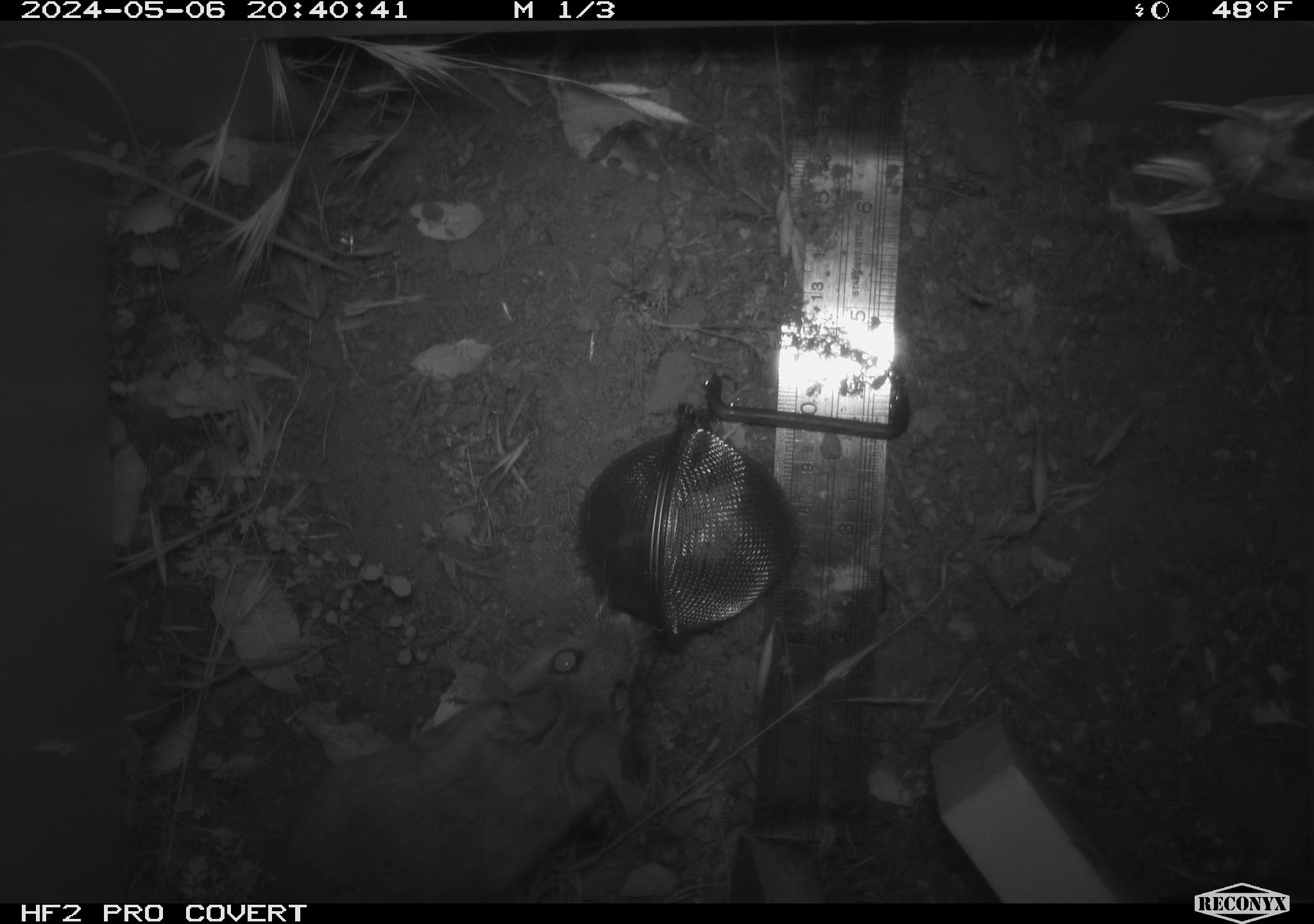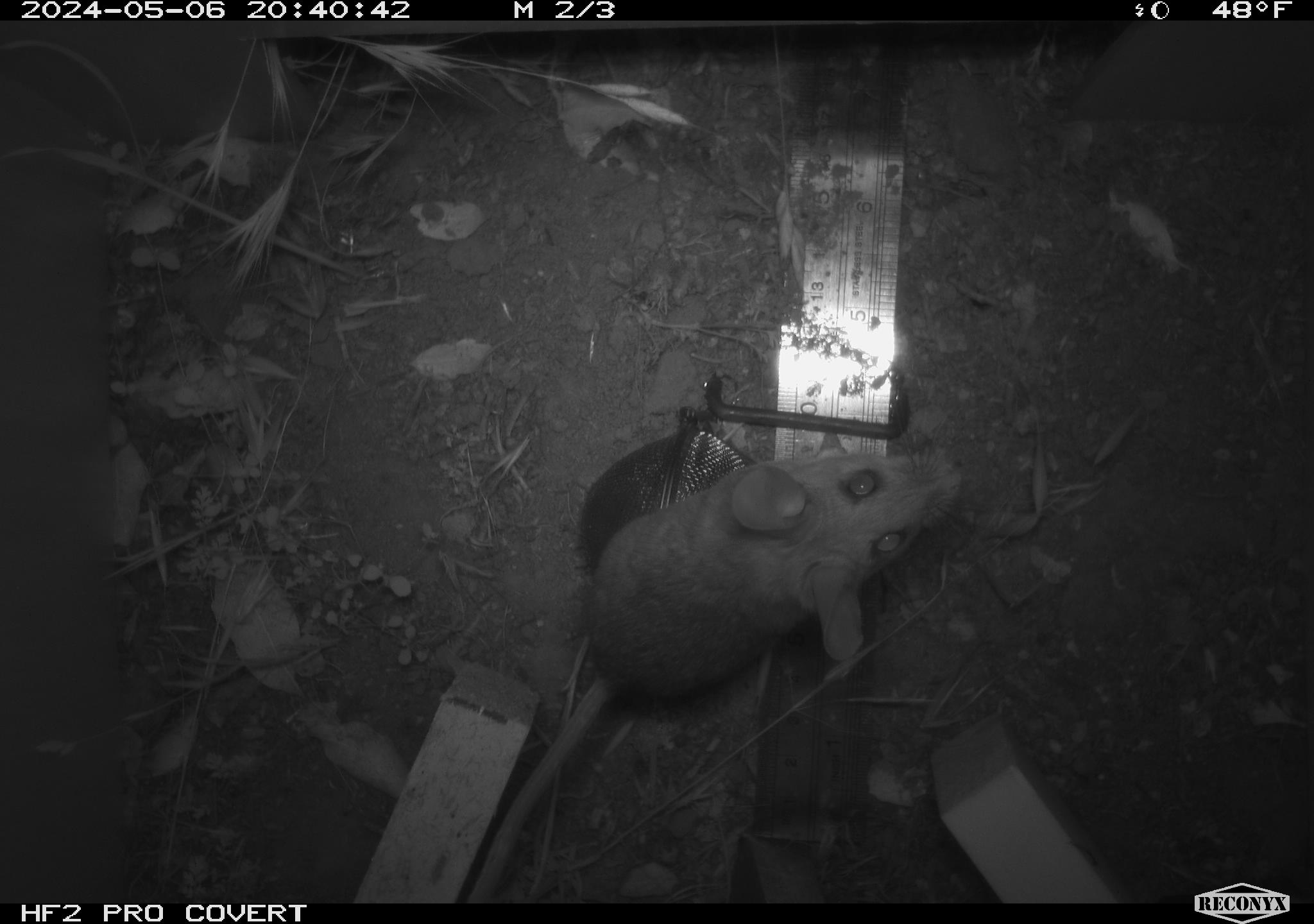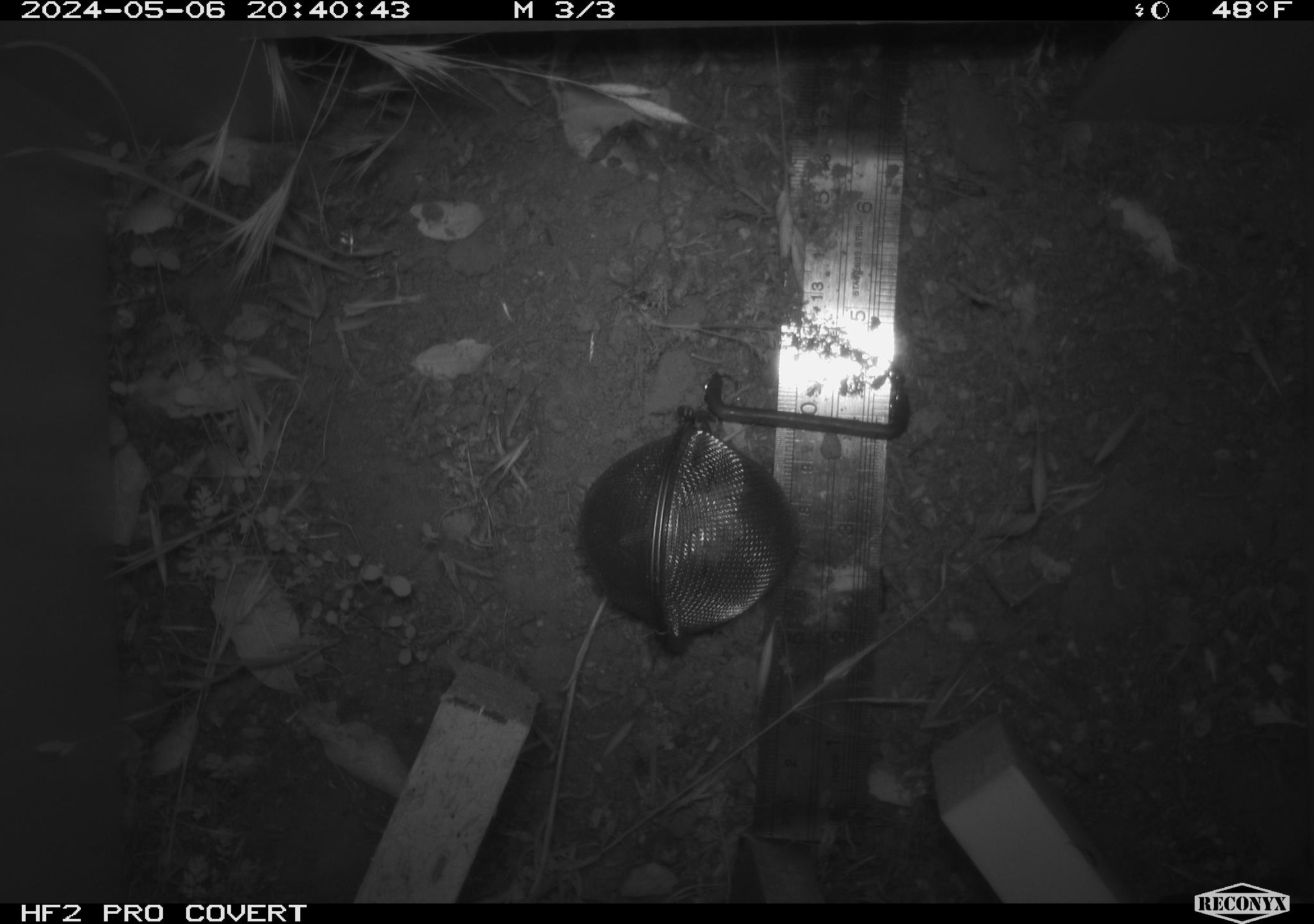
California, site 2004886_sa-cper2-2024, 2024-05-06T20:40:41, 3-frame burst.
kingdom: Animalia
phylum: Chordata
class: Mammalia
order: Rodentia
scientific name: Rodentia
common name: rodent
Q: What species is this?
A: Rodent (Rodentia).